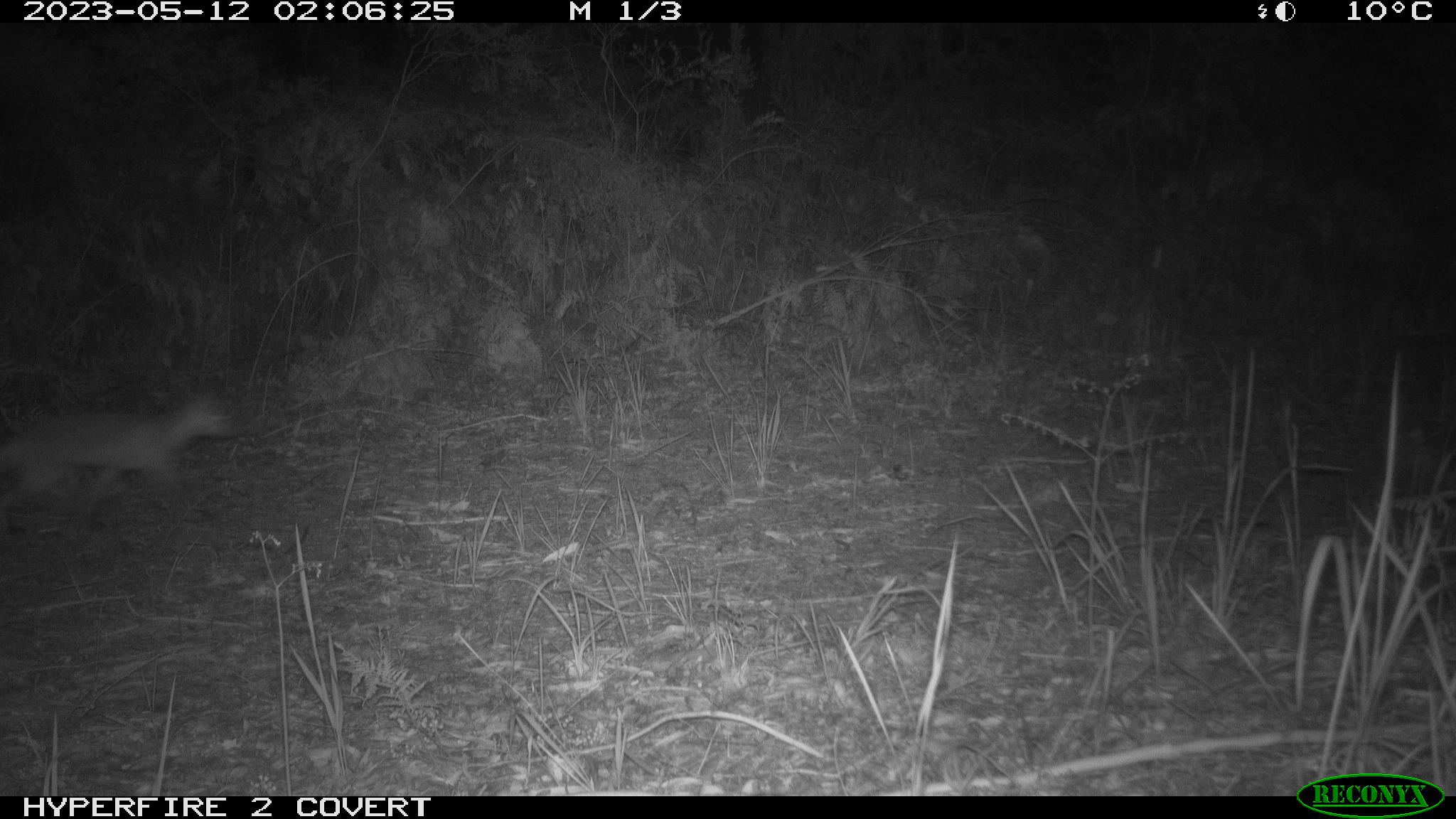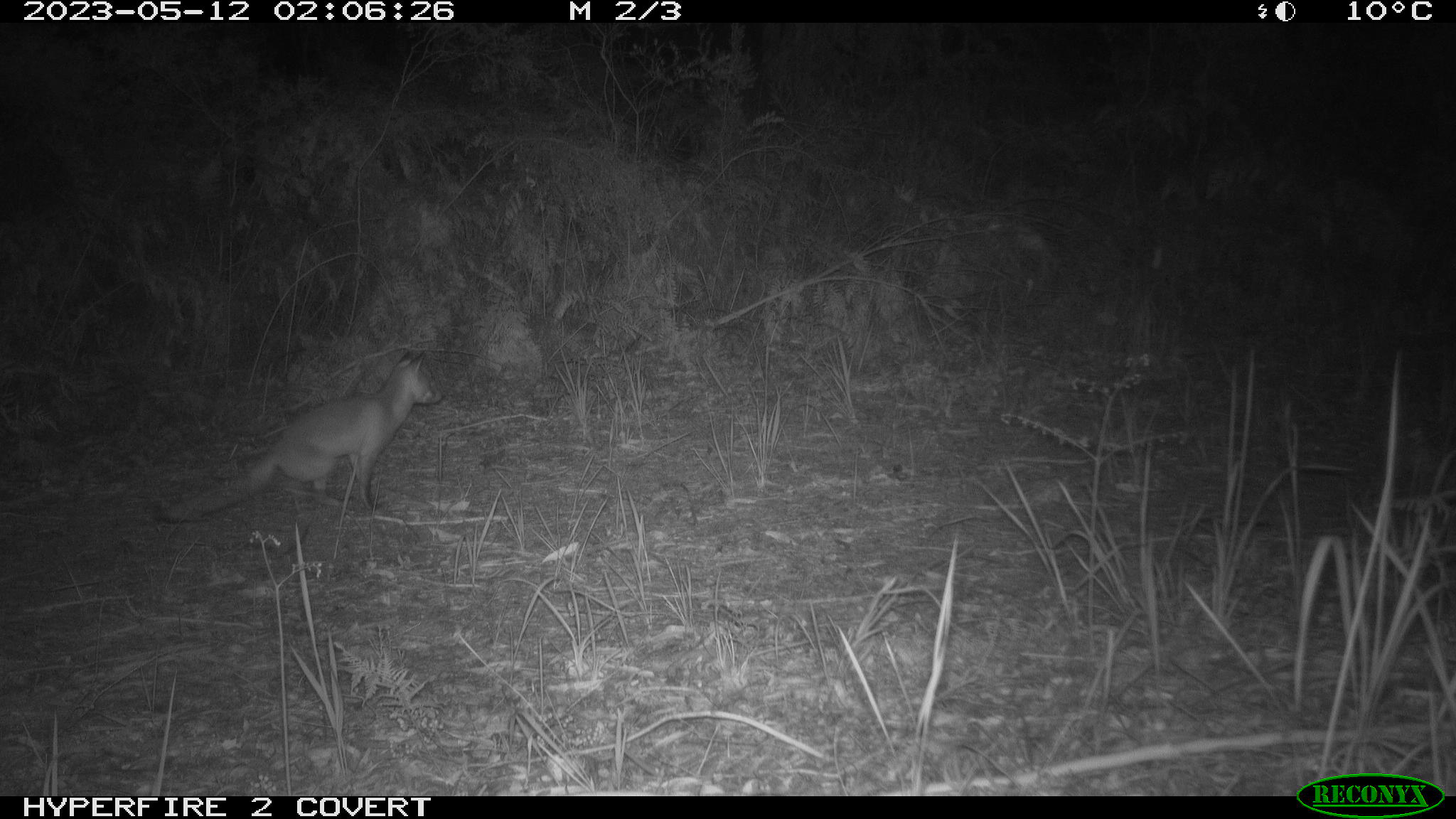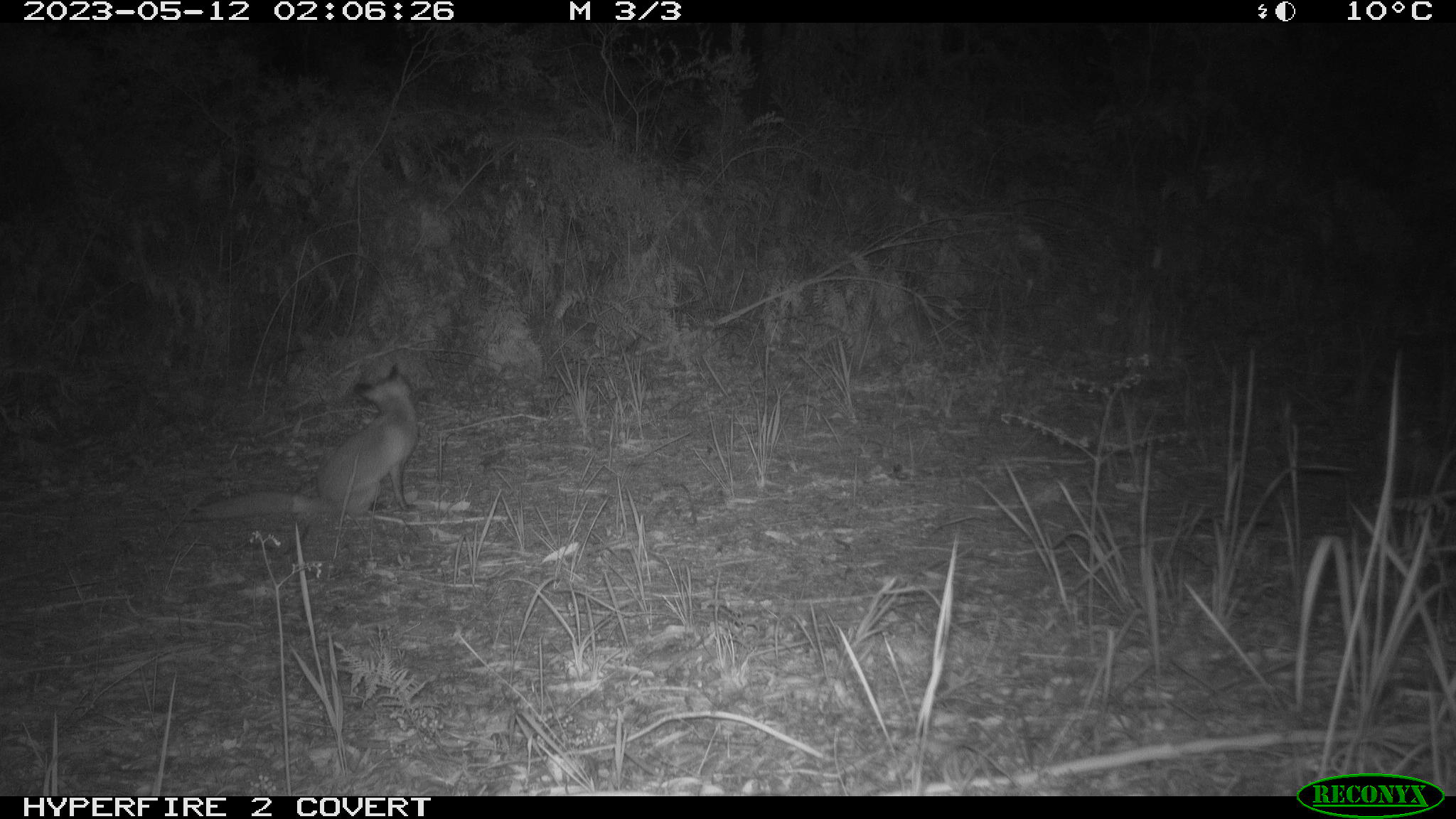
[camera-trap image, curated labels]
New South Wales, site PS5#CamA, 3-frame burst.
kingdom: Animalia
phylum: Chordata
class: Mammalia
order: Carnivora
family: Canidae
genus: Vulpes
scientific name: Vulpes vulpes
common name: red fox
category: fox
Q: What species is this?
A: Fox (red fox) (Vulpes vulpes).